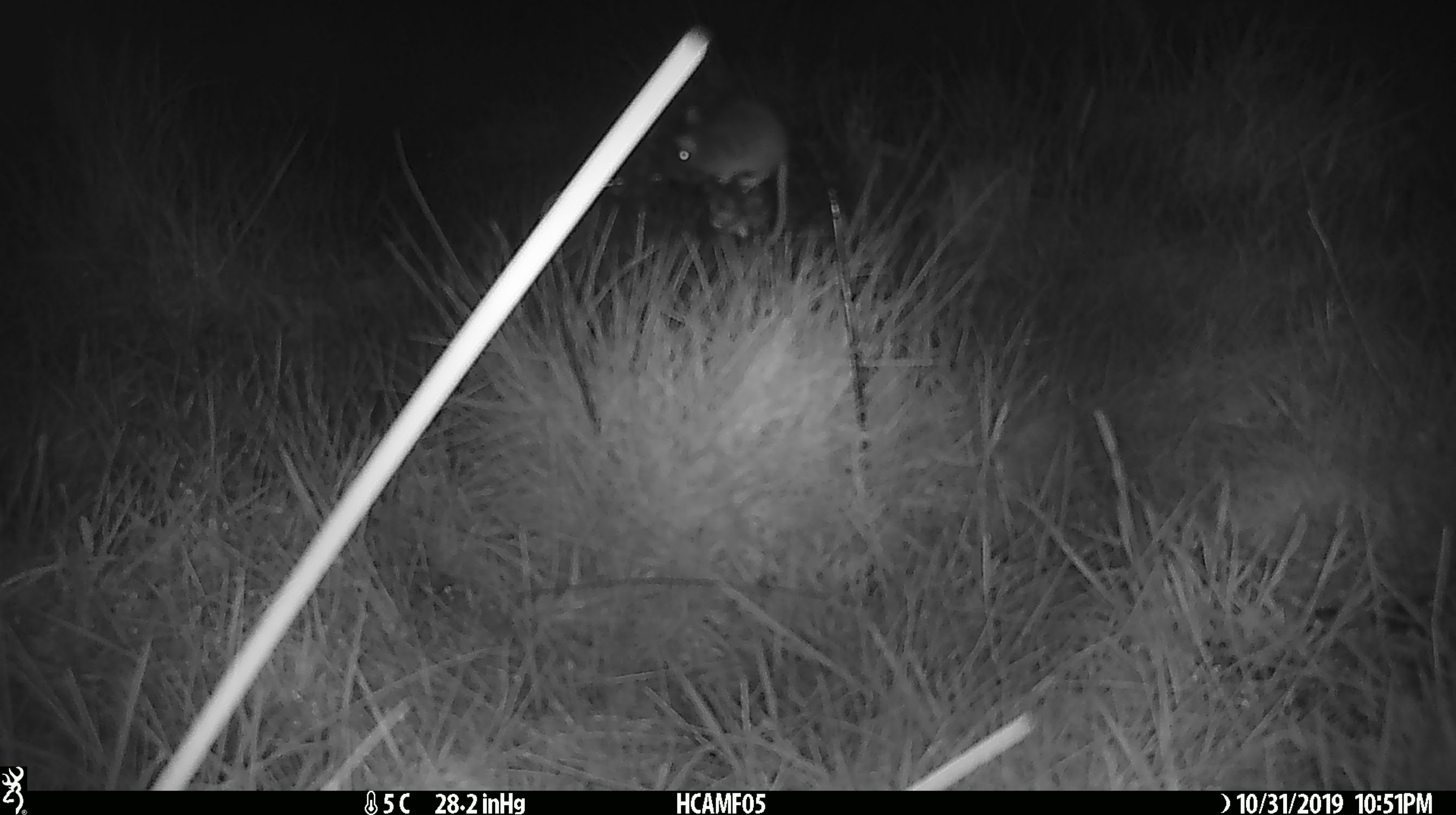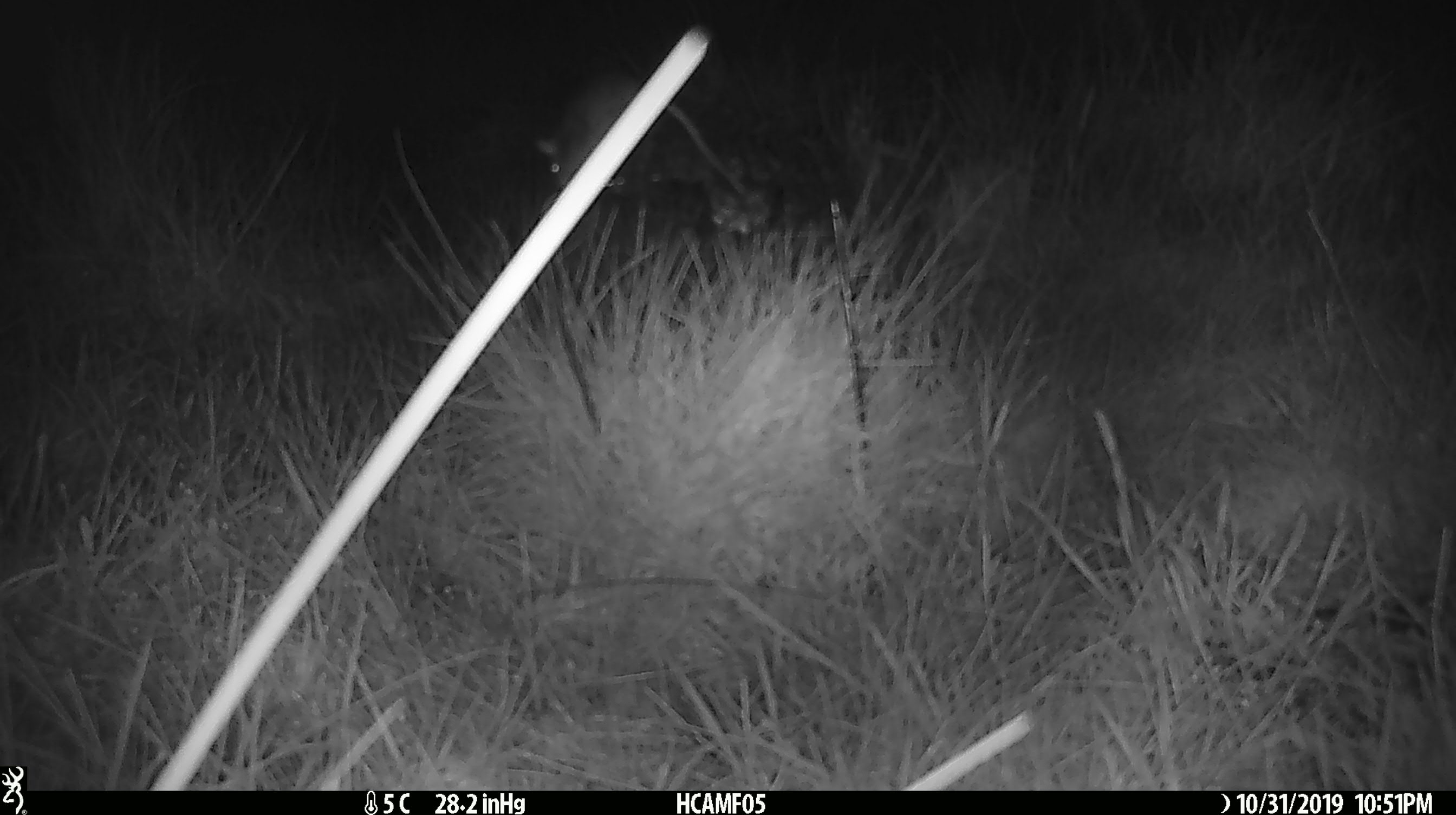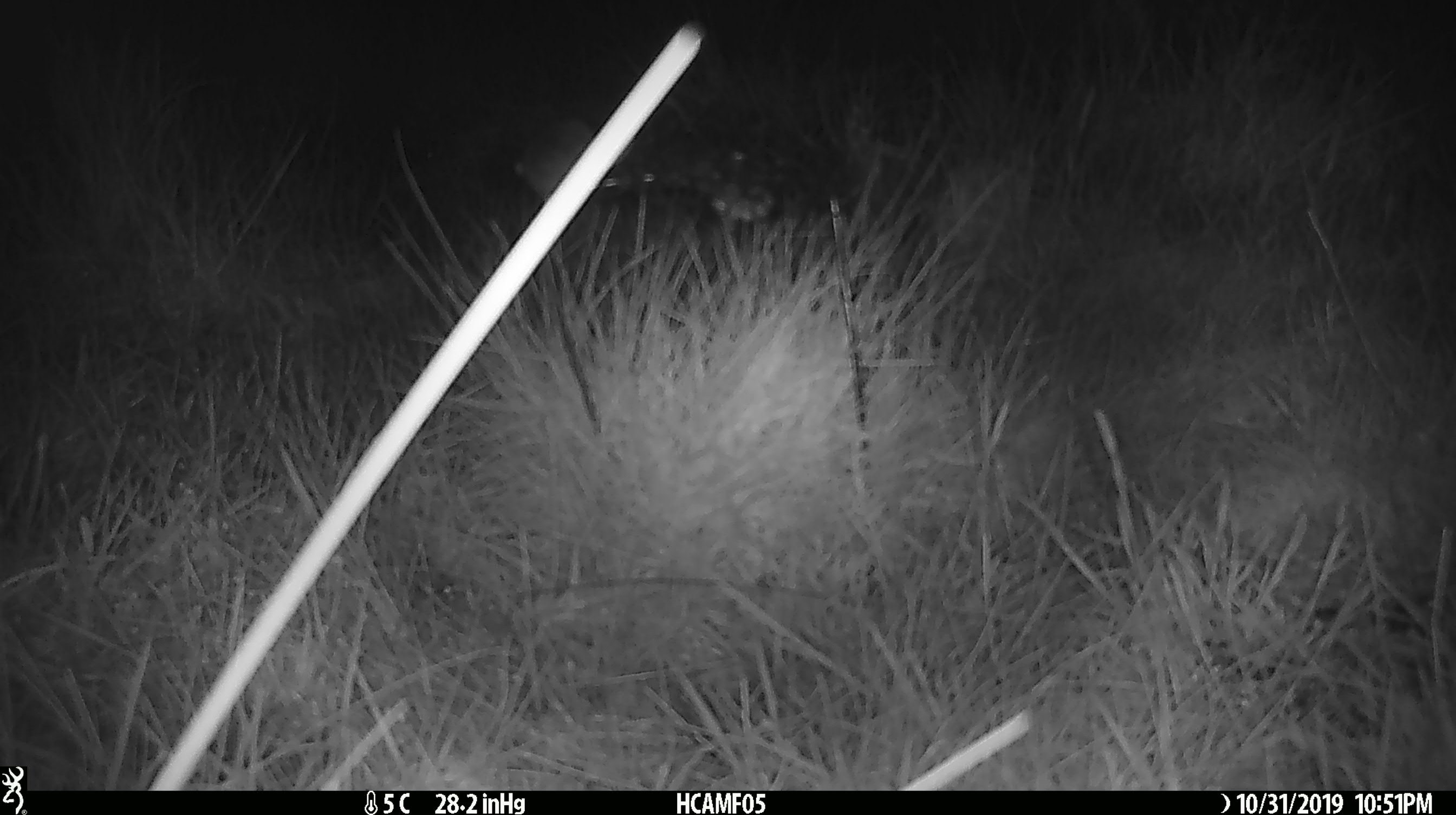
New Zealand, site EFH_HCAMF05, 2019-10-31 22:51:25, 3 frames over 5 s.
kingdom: Animalia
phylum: Chordata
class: Mammalia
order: Rodentia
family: Muridae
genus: Mus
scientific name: Mus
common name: mouse